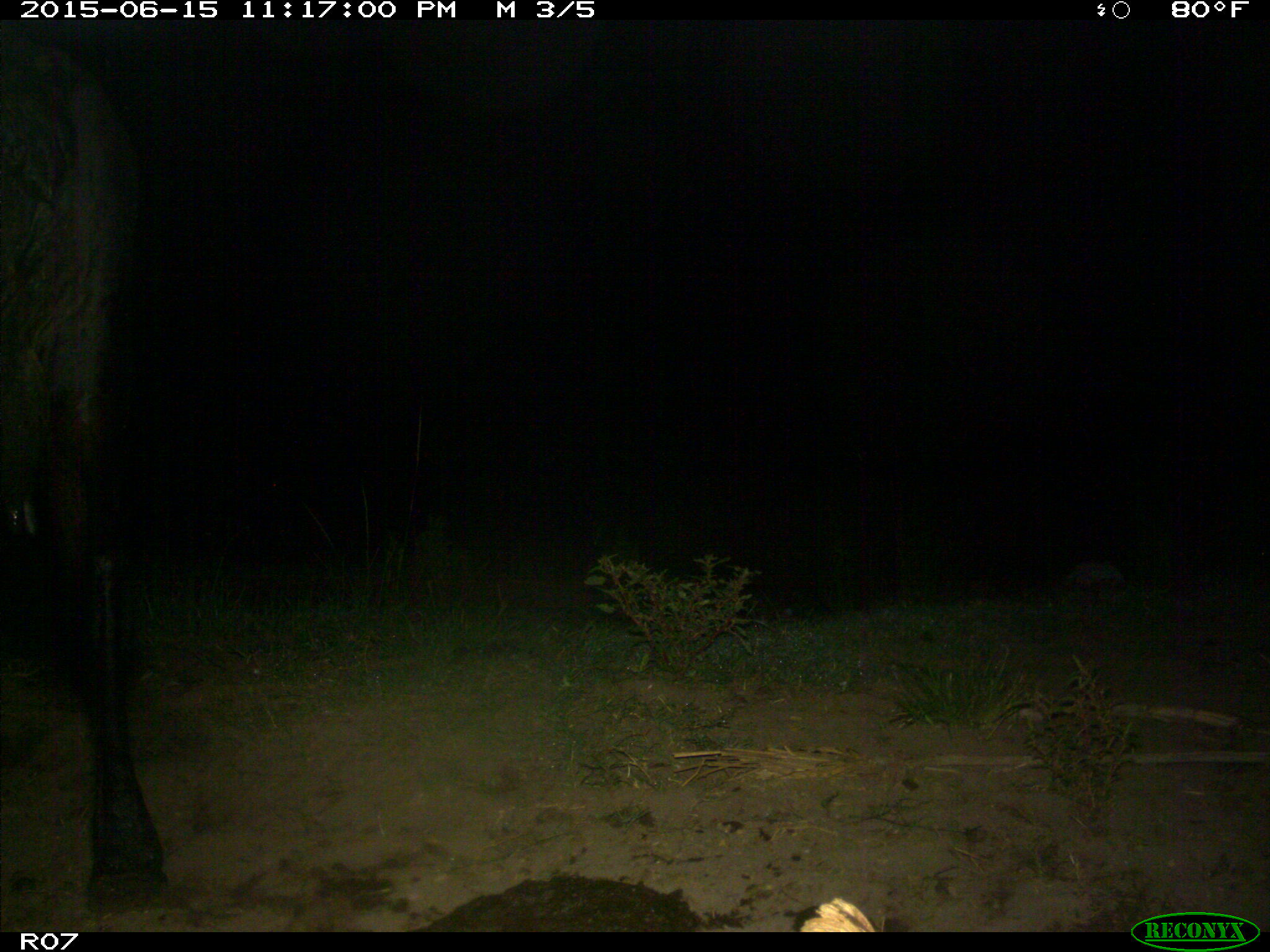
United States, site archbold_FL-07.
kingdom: Animalia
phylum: Chordata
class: Mammalia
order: Artiodactyla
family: Bovidae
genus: Bos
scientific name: Bos taurus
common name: domestic cow